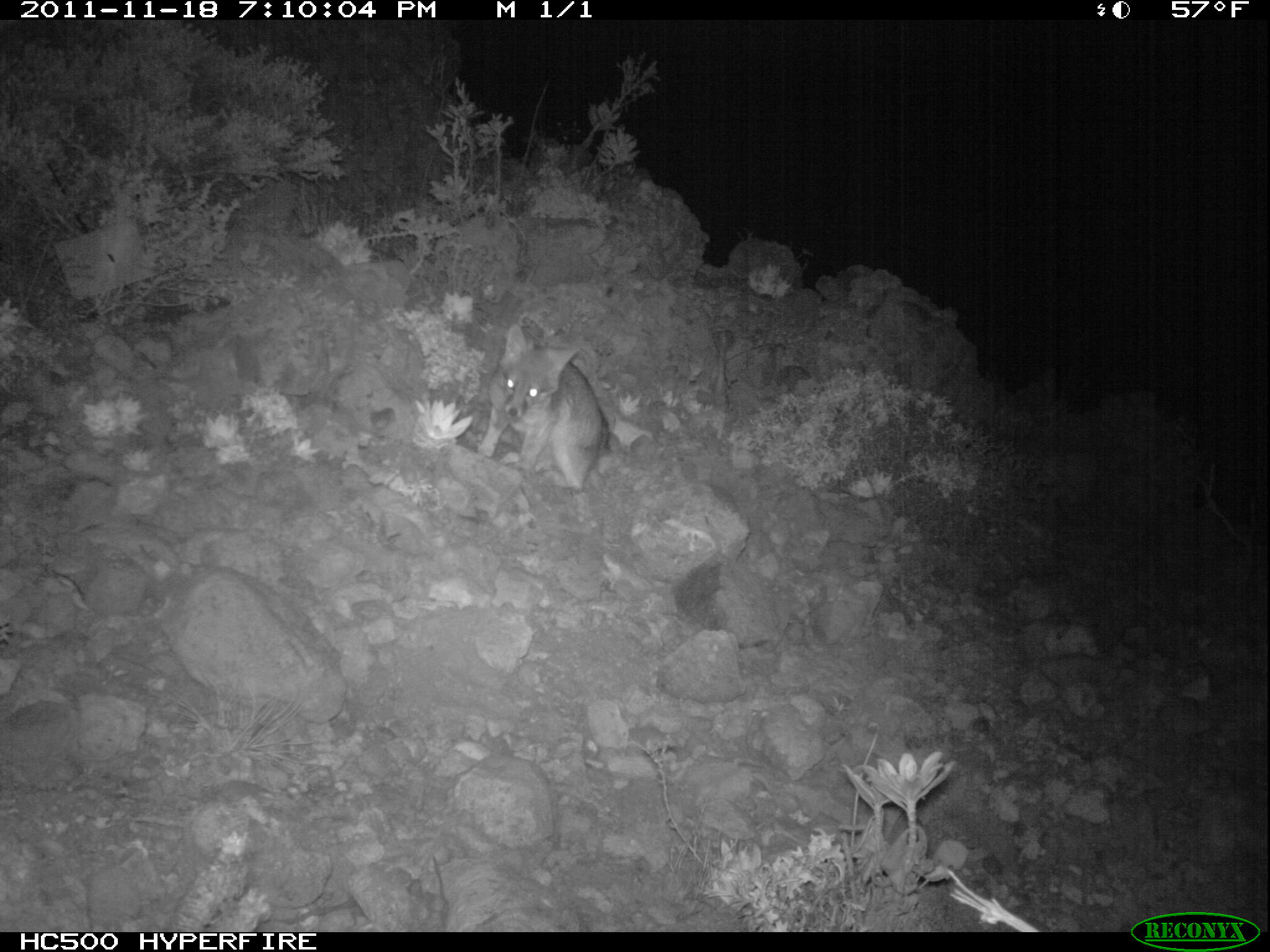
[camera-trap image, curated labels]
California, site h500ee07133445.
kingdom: Animalia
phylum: Chordata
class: Mammalia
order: Carnivora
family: Canidae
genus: Urocyon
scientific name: Urocyon littoralis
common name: island fox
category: fox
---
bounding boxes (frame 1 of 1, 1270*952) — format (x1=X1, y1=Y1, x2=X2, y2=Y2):
fox: (x1=477, y1=320, x2=608, y2=492)